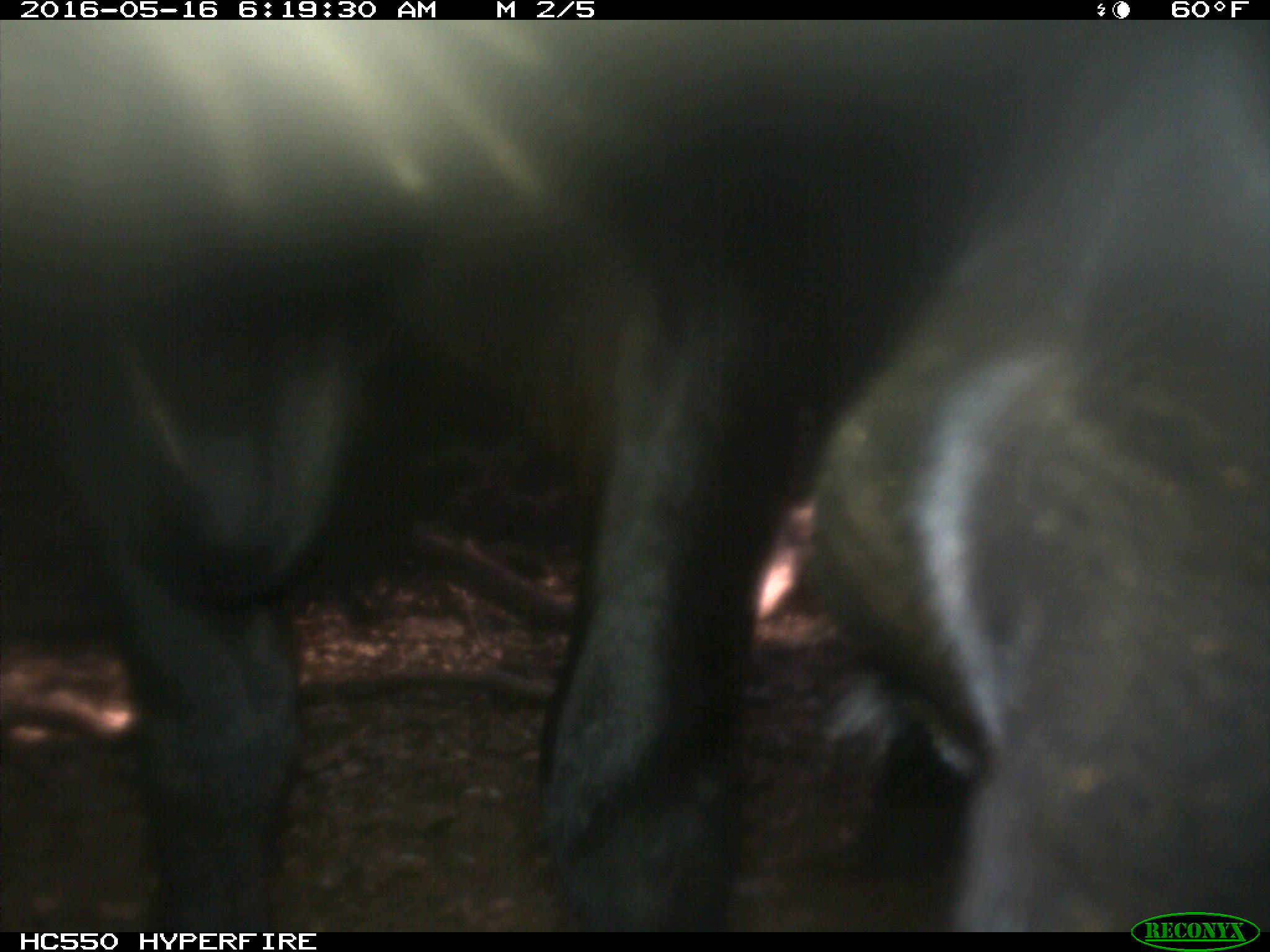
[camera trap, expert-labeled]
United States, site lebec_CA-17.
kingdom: Animalia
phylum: Chordata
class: Mammalia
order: Artiodactyla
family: Bovidae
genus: Bos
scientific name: Bos taurus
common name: domestic cow